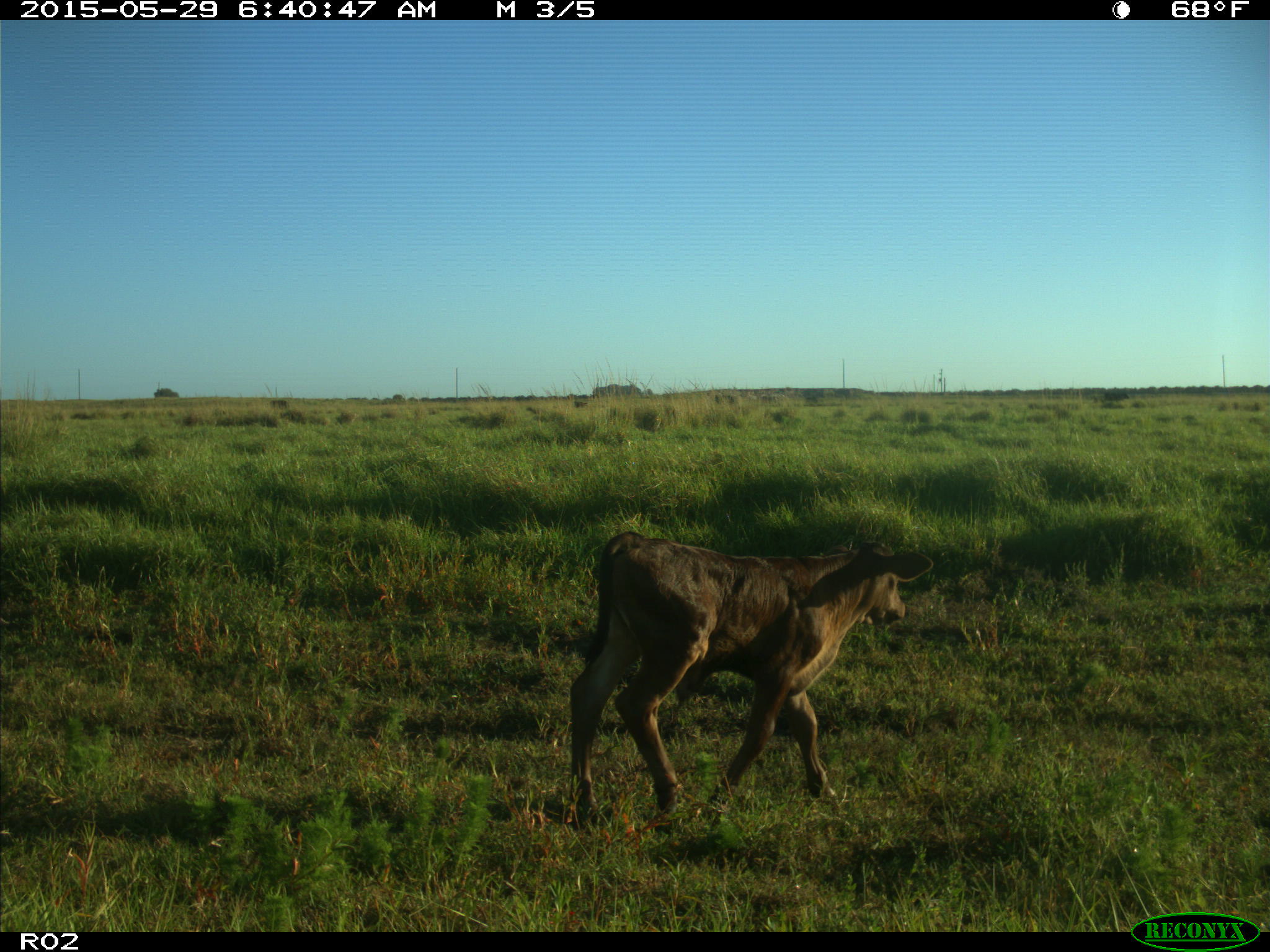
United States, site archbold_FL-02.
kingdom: Animalia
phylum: Chordata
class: Mammalia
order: Artiodactyla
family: Bovidae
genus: Bos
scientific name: Bos taurus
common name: domestic cow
Bos taurus (domestic cow).